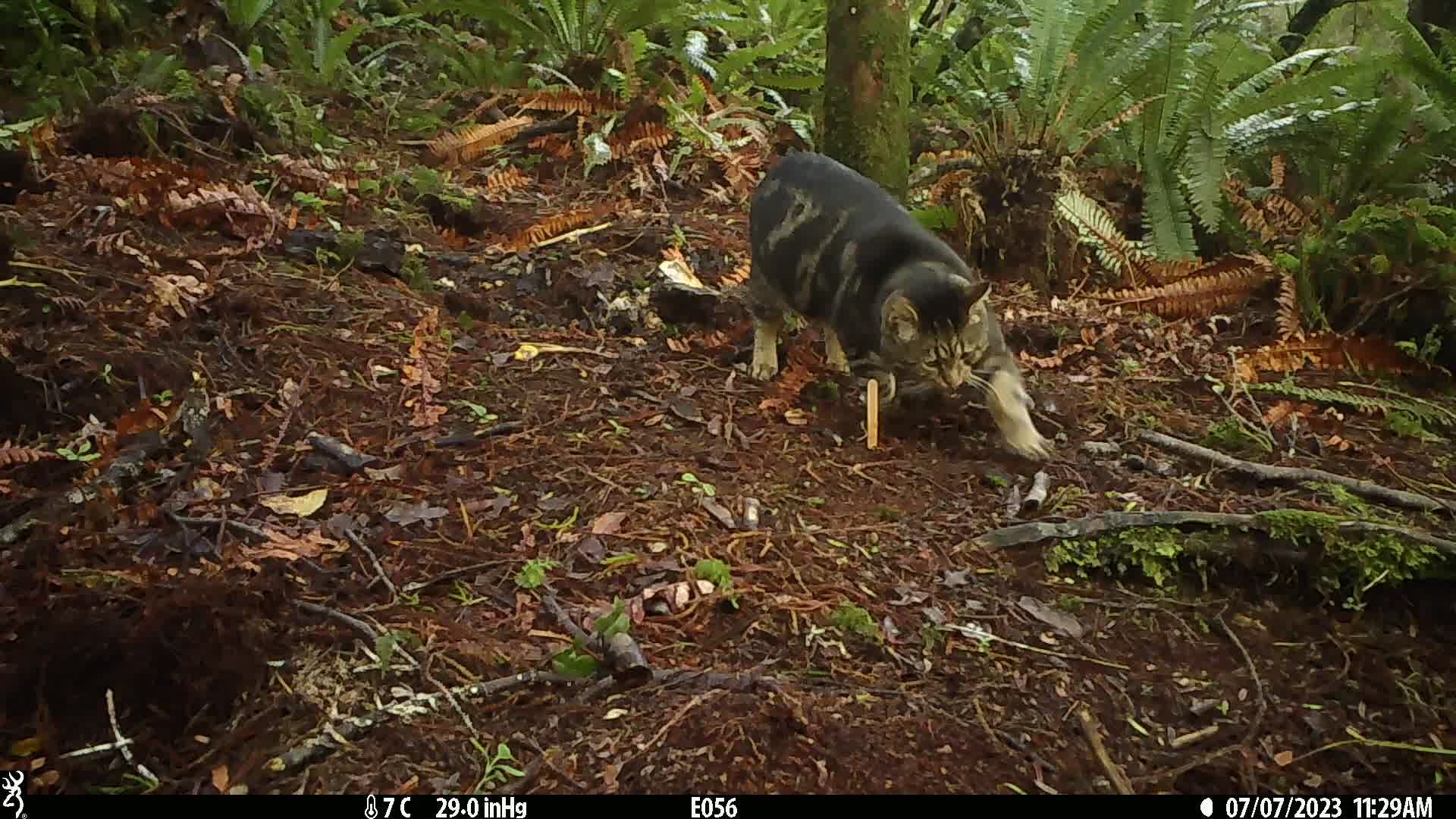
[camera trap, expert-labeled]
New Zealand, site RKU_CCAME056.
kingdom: Animalia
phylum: Chordata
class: Mammalia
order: Carnivora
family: Felidae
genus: Felis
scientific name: Felis catus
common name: domestic cat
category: cat